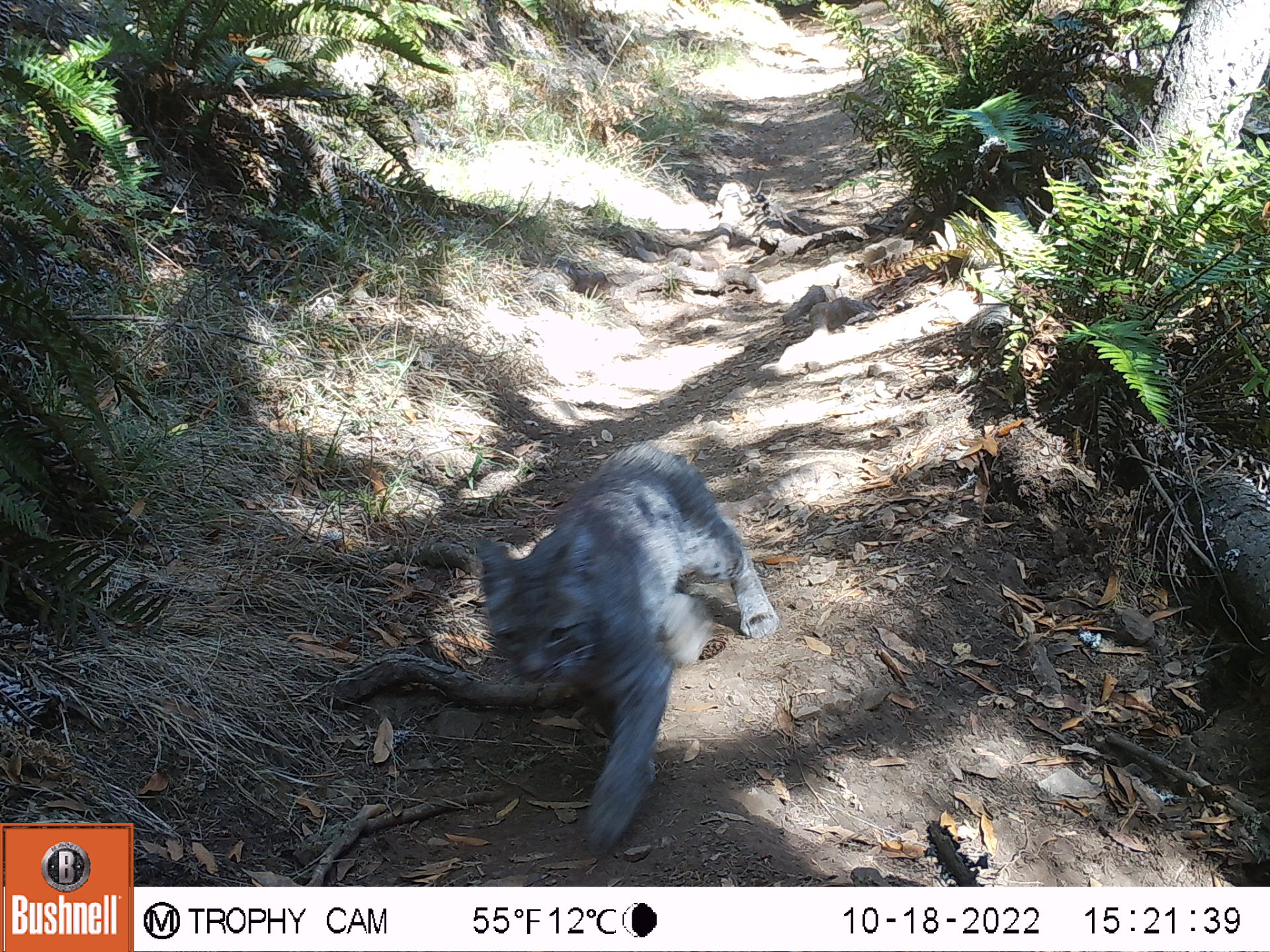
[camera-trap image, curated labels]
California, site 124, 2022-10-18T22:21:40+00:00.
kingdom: Animalia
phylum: Chordata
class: Mammalia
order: Carnivora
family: Felidae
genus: Lynx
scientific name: Lynx rufus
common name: bobcat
Bobcat (Lynx rufus).